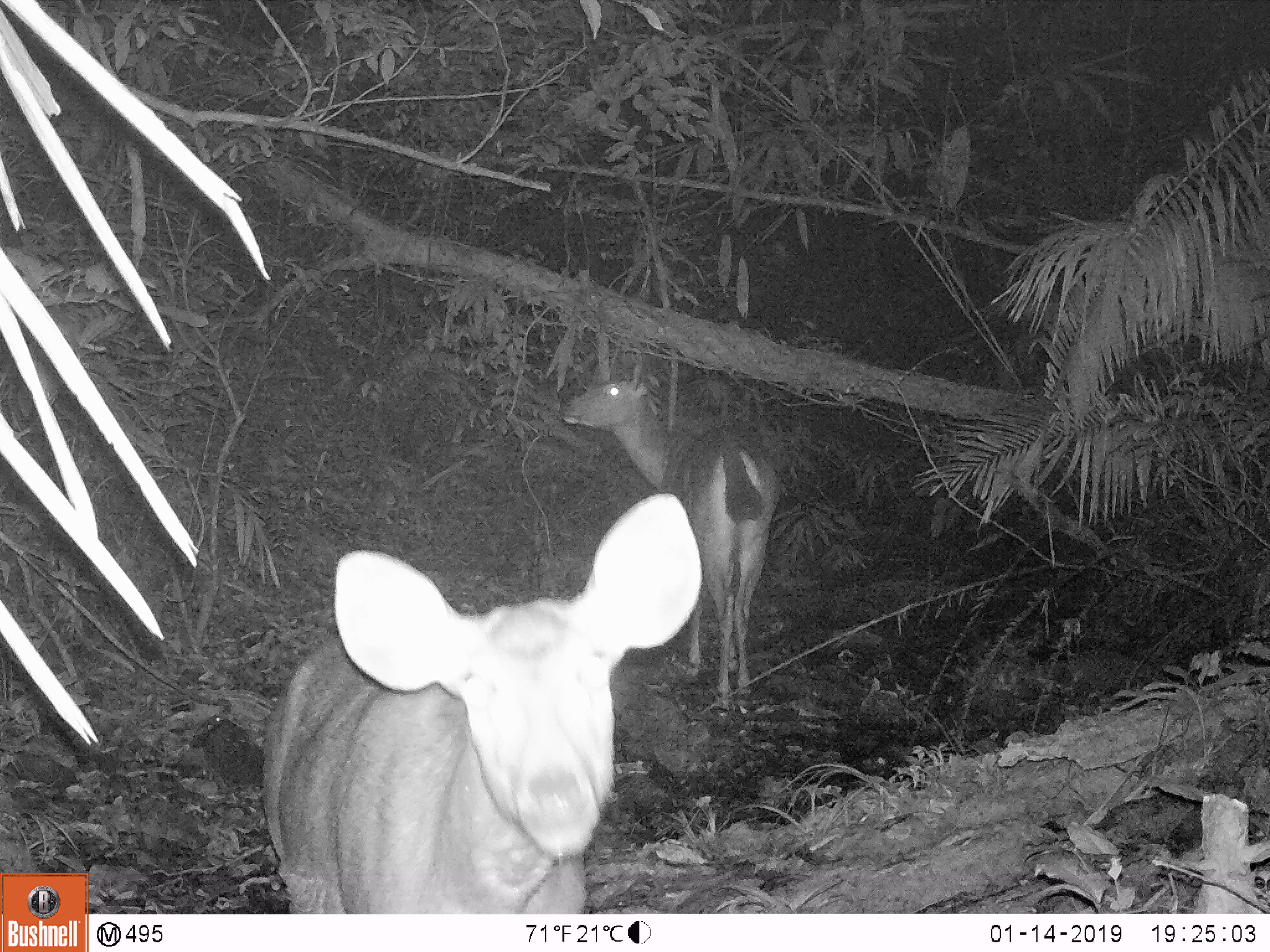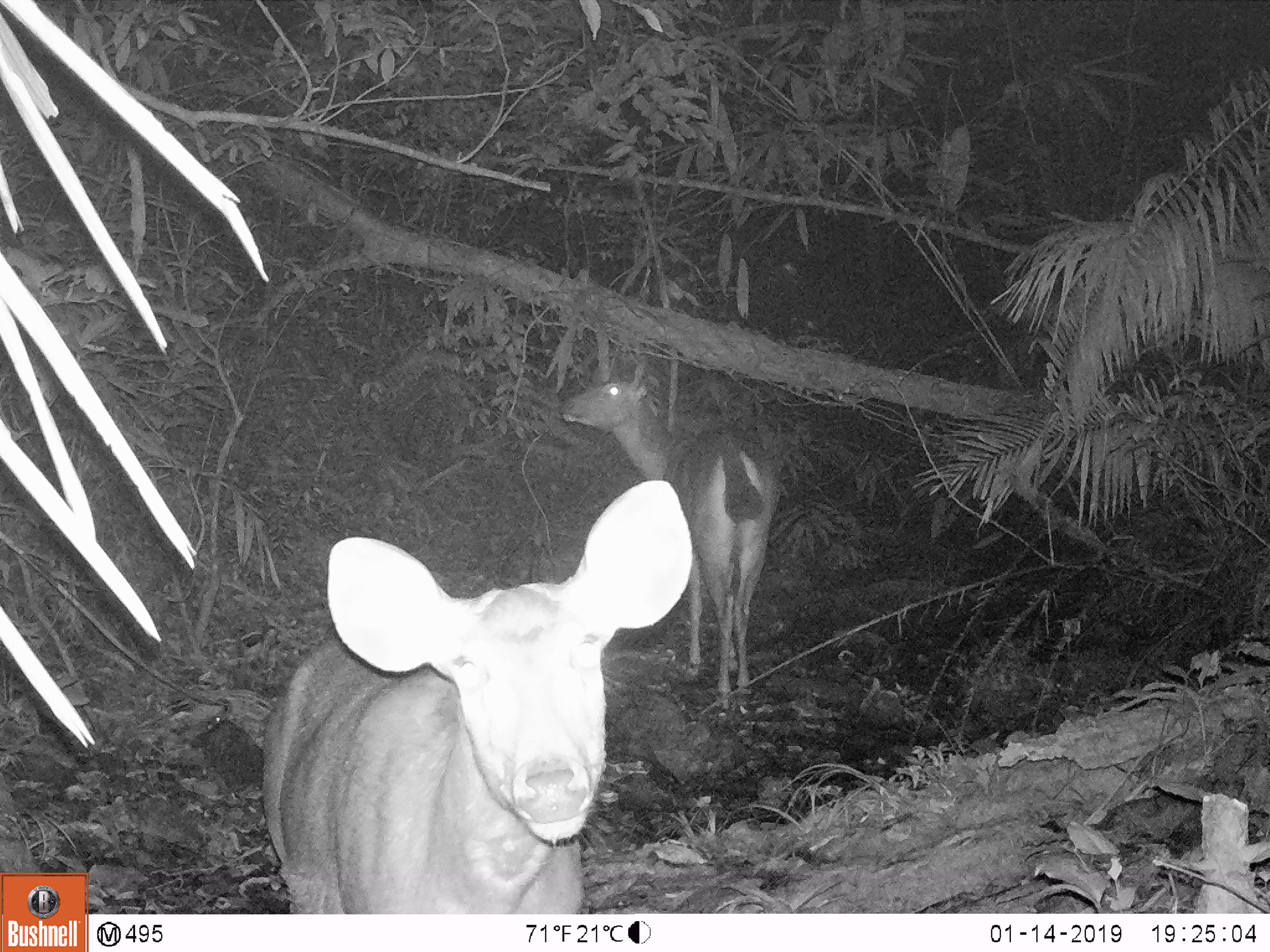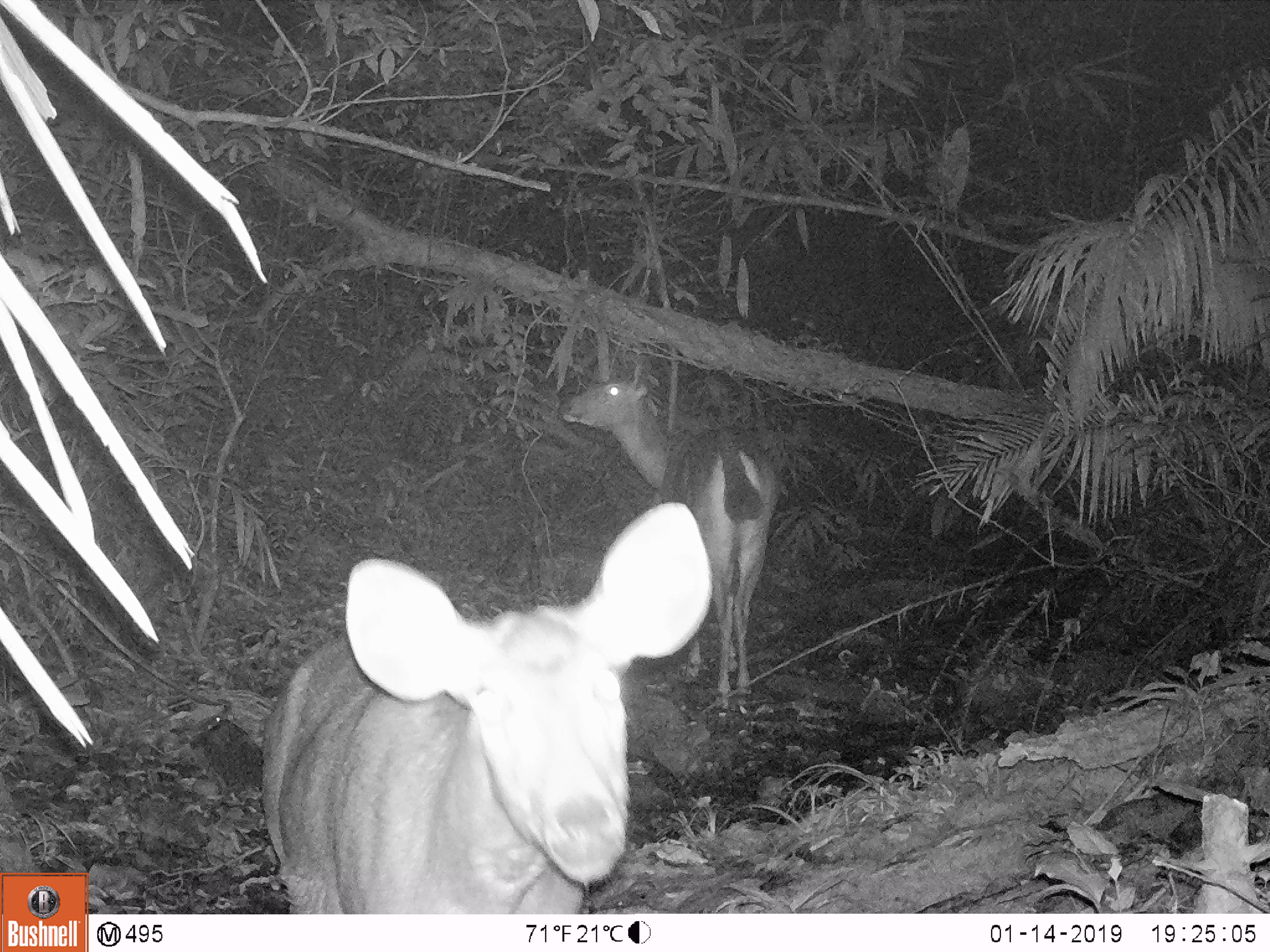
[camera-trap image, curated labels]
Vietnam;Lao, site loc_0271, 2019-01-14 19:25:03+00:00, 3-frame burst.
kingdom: Animalia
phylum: Chordata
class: Mammalia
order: Artiodactyla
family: Cervidae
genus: Rusa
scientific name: Rusa unicolor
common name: sambar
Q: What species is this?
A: Sambar (Rusa unicolor).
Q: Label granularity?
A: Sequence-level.